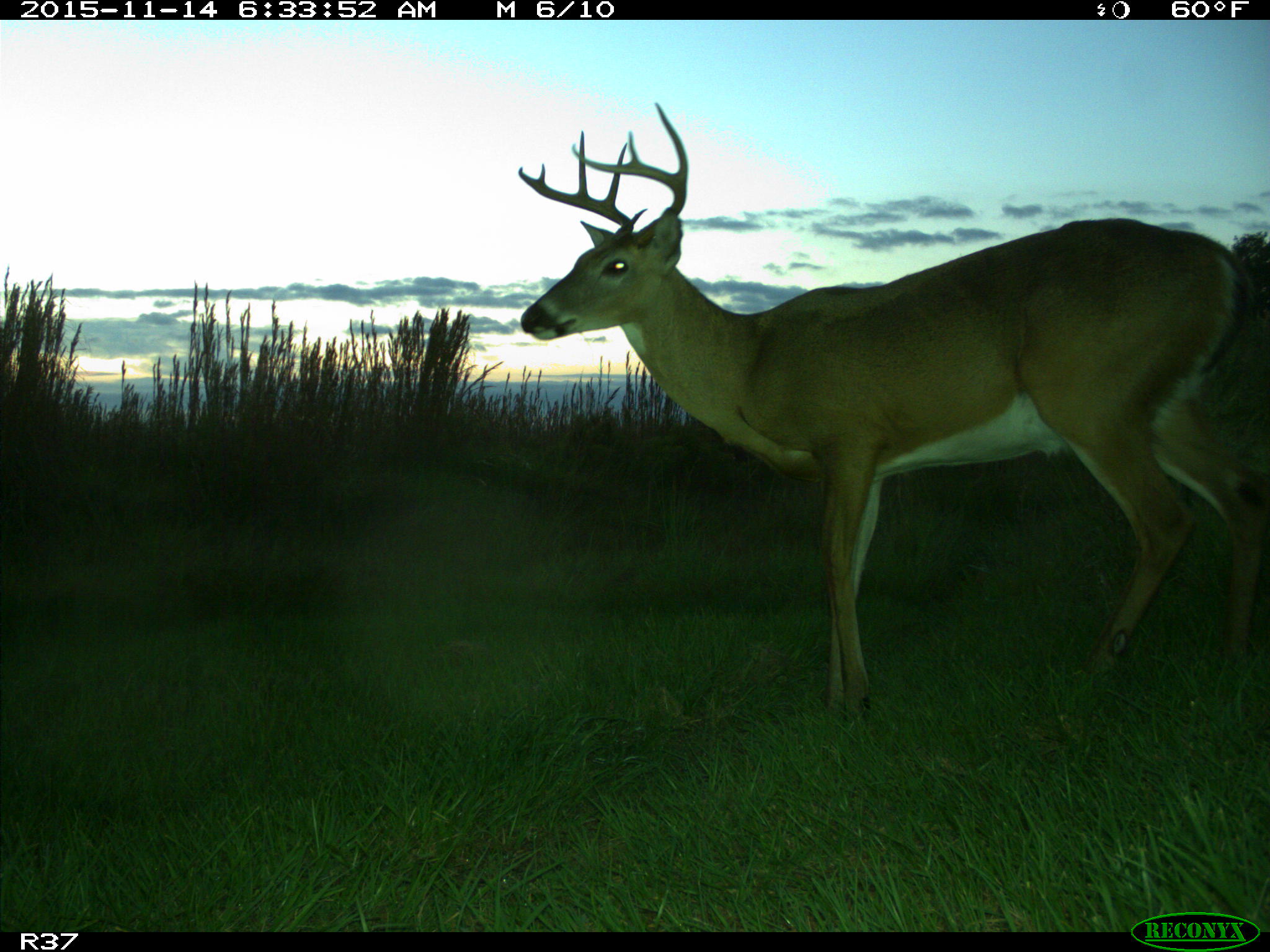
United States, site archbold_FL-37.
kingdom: Animalia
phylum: Chordata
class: Mammalia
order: Artiodactyla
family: Cervidae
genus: Odocoileus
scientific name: Odocoileus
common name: deer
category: unidentified deer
Unidentified deer (deer) (Odocoileus).